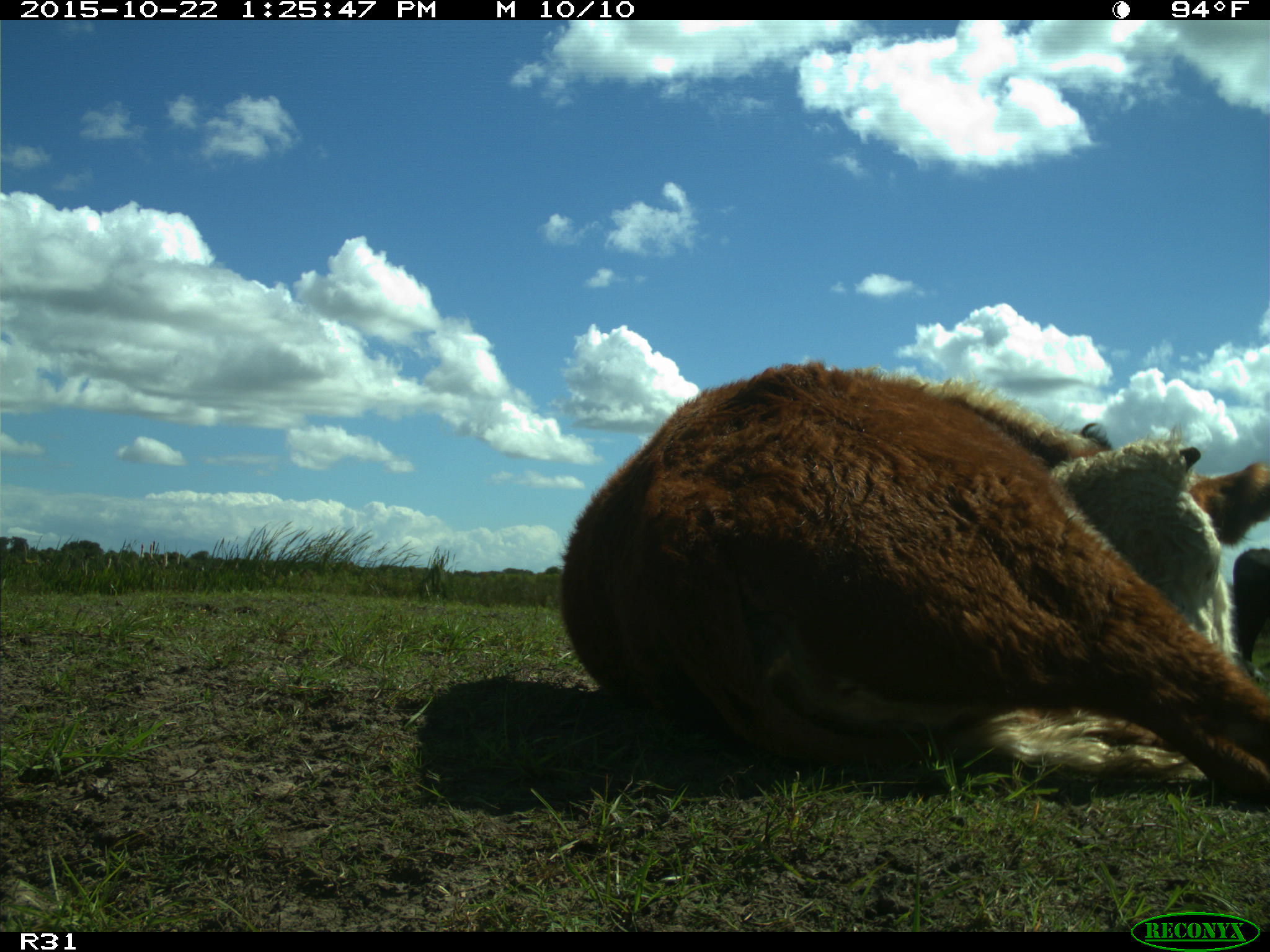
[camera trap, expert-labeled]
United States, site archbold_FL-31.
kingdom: Animalia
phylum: Chordata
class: Mammalia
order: Artiodactyla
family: Bovidae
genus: Bos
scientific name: Bos taurus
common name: domestic cow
Bos taurus (domestic cow).